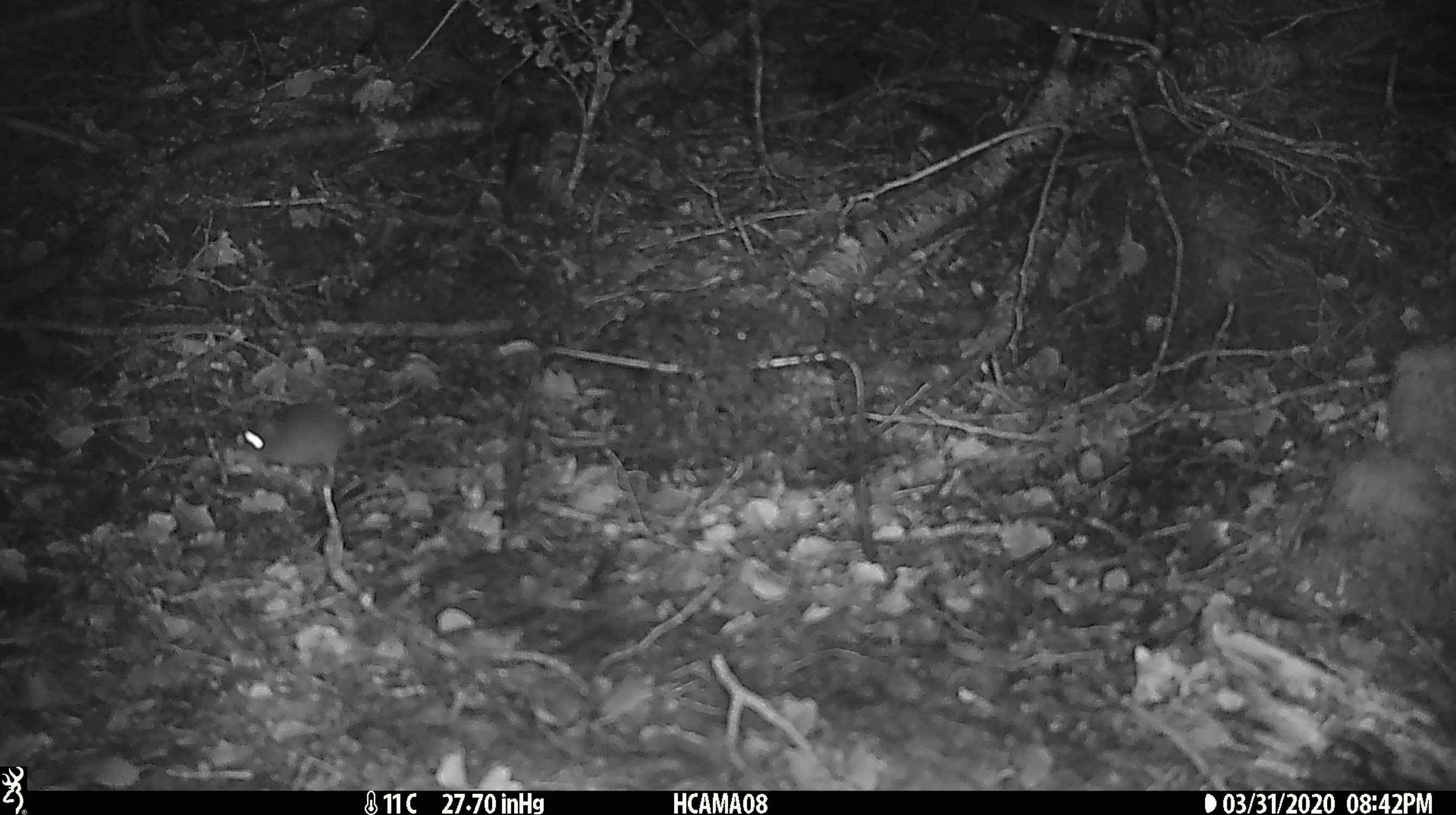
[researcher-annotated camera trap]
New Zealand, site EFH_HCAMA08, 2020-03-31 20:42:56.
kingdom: Animalia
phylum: Chordata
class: Mammalia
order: Rodentia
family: Muridae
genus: Mus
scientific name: Mus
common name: mouse